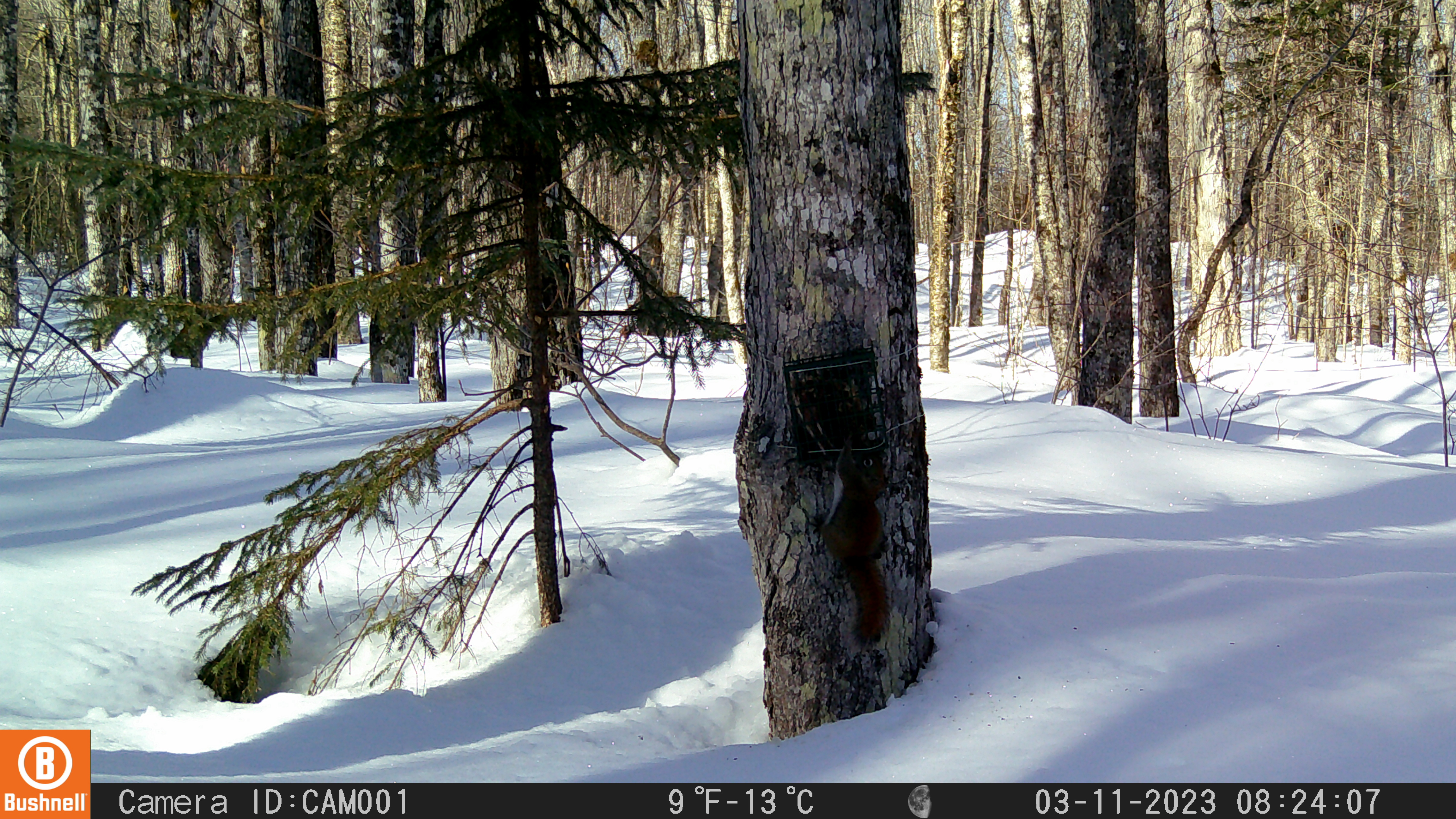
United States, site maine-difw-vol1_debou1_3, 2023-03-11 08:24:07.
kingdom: Animalia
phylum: Chordata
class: Mammalia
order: Rodentia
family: Sciuridae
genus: Tamiasciurus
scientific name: Tamiasciurus hudsonicus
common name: red squirrel